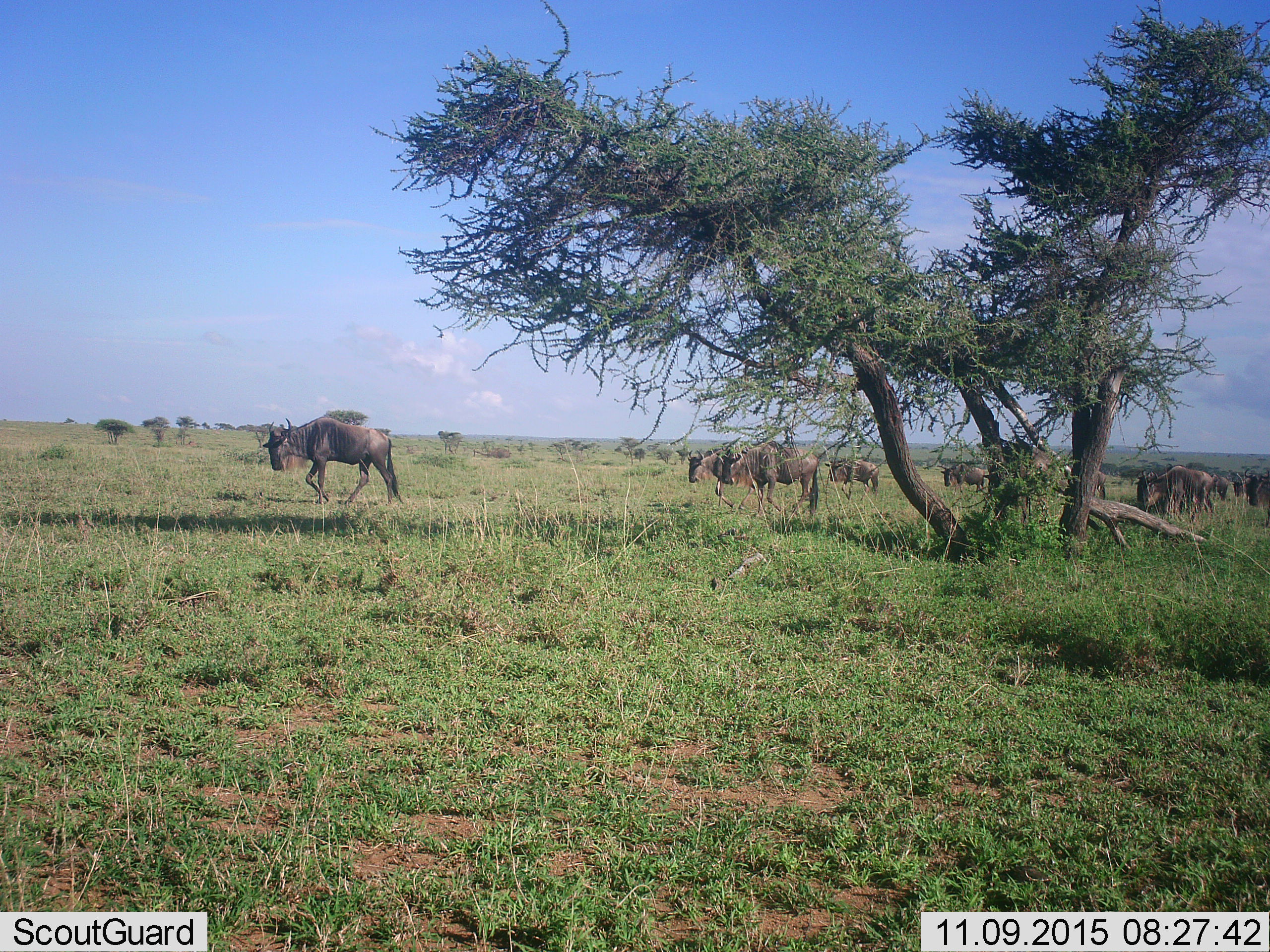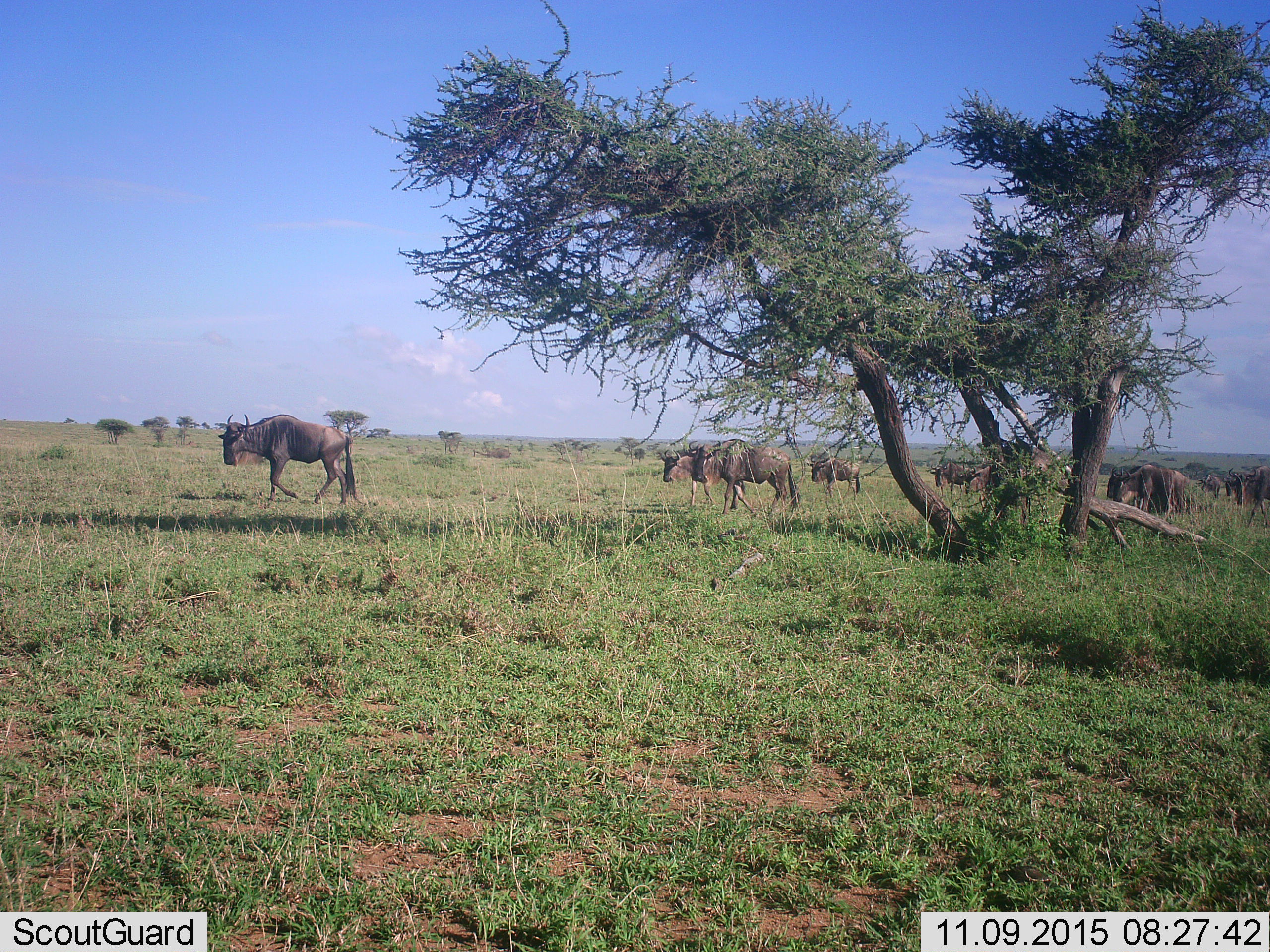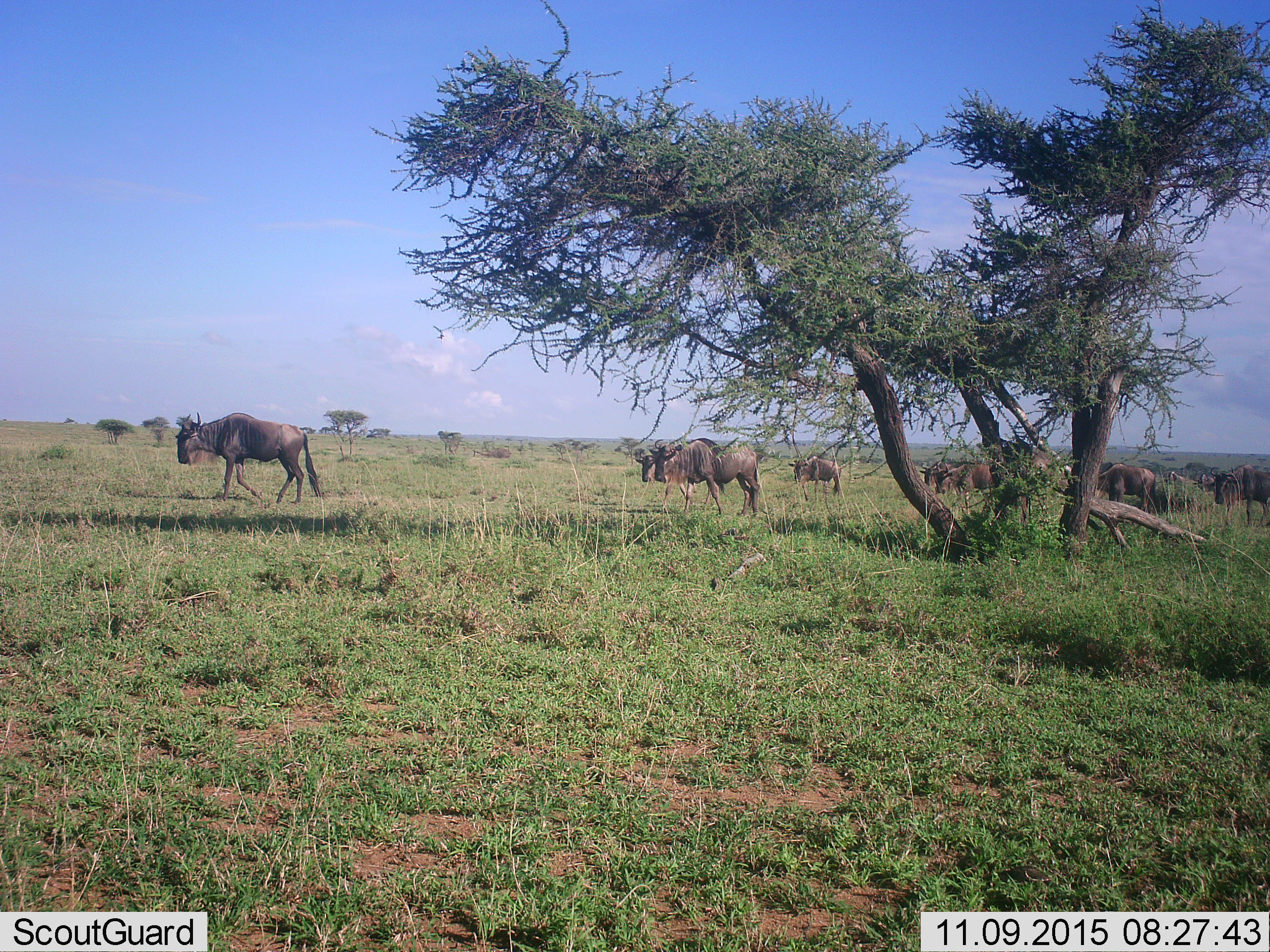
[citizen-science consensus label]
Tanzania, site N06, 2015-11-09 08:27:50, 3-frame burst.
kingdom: Animalia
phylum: Chordata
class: Mammalia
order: Artiodactyla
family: Bovidae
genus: Connochaetes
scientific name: Connochaetes taurinus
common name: blue wildebeest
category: wildebeest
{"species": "wildebeest (blue wildebeest) (Connochaetes taurinus)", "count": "10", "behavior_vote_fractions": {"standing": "30%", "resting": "0%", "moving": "100%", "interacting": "10%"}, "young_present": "0%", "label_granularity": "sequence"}